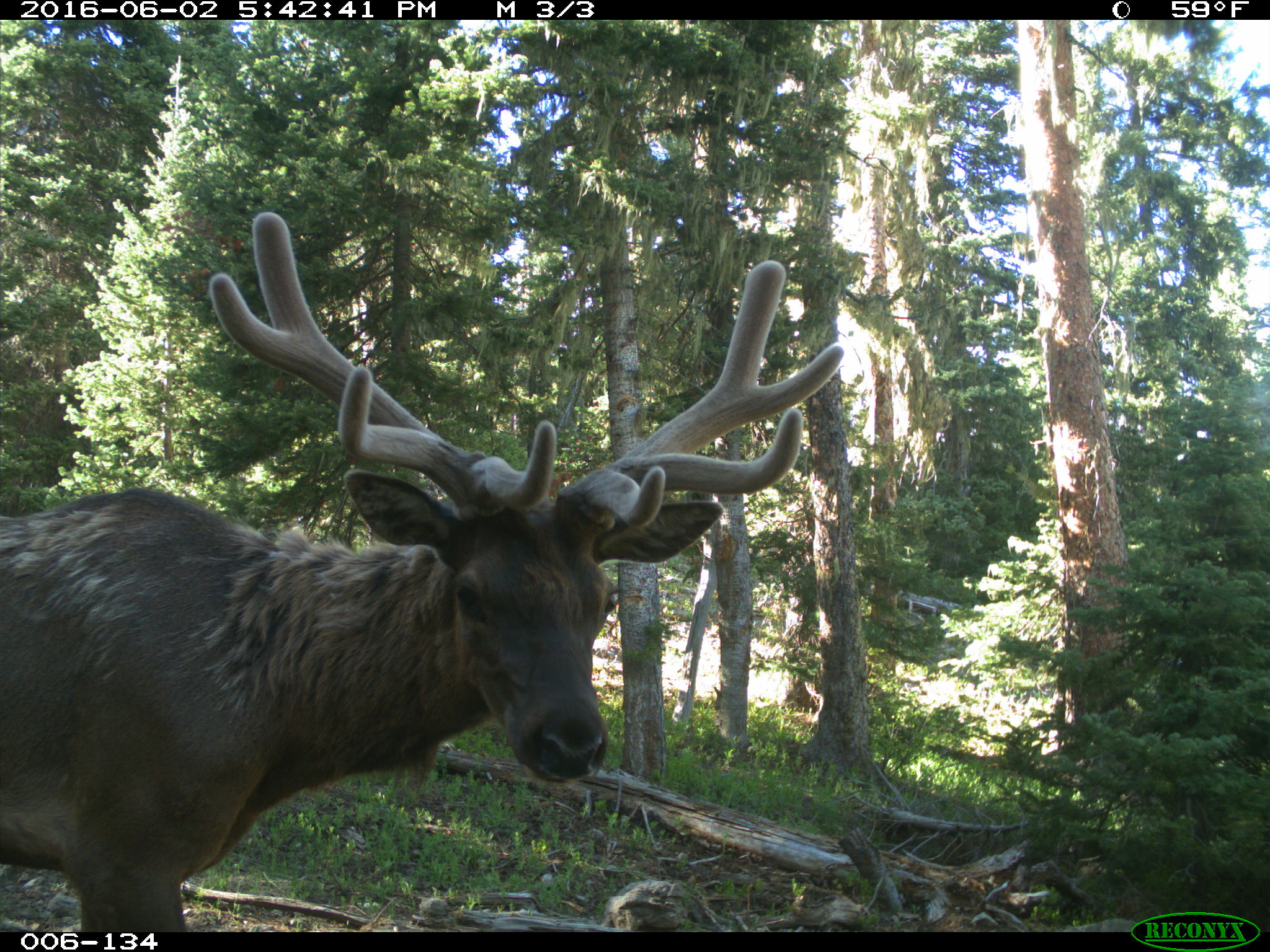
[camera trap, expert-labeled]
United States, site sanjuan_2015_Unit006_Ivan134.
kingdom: Animalia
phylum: Chordata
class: Mammalia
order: Artiodactyla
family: Cervidae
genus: Cervus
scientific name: Cervus elaphus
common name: red deer